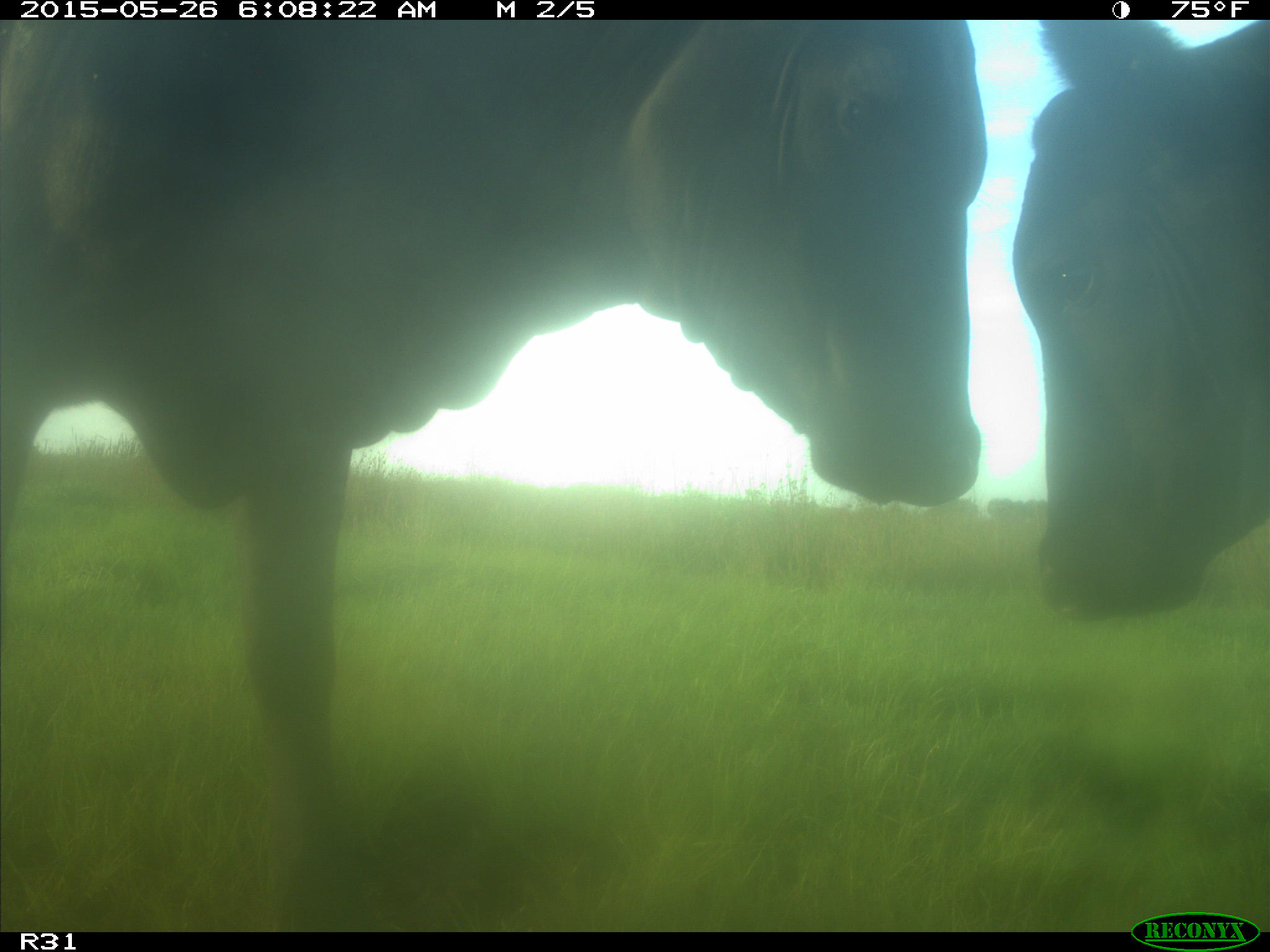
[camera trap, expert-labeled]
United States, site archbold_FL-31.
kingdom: Animalia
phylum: Chordata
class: Mammalia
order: Artiodactyla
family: Bovidae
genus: Bos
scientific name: Bos taurus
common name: domestic cow